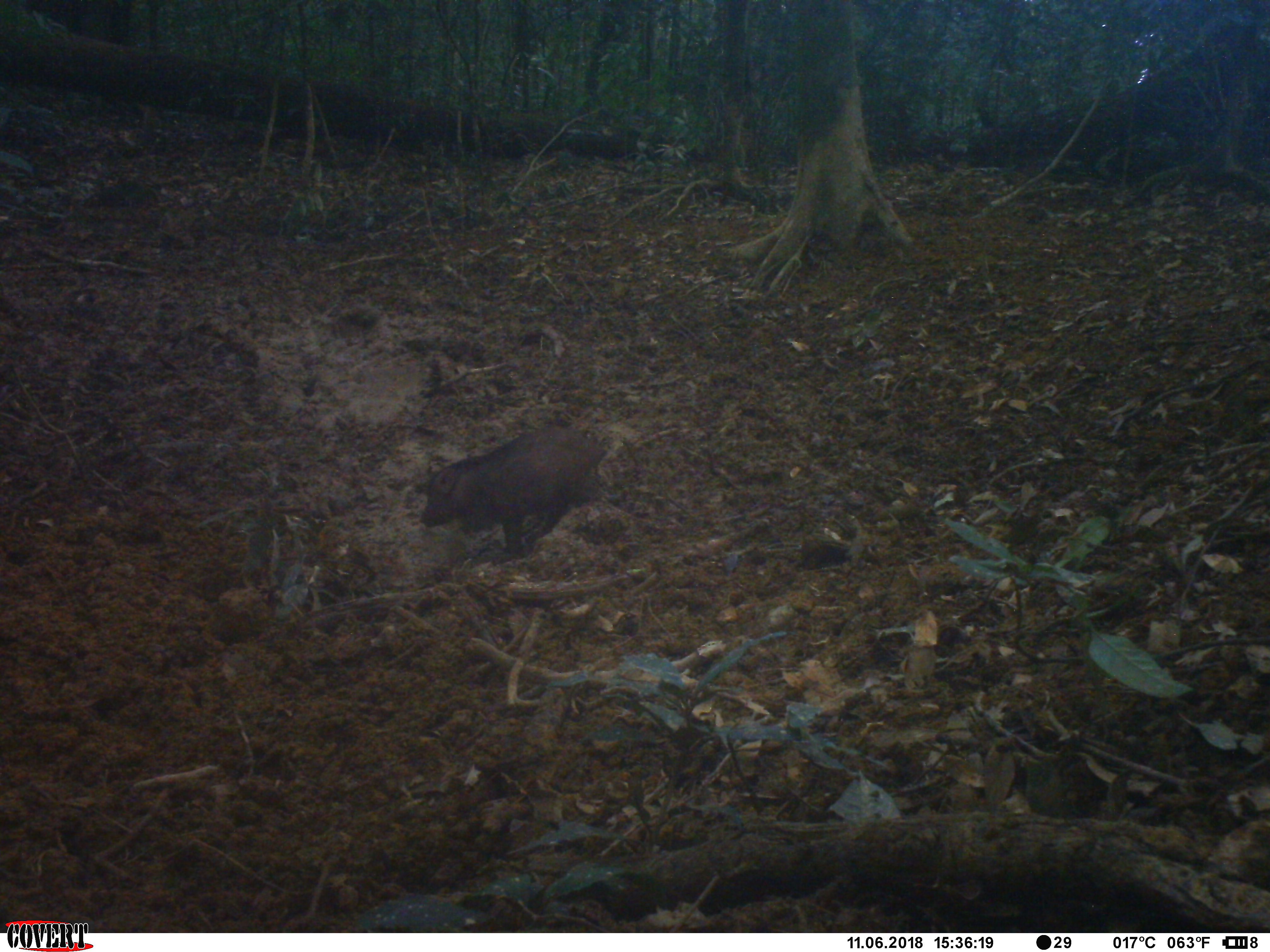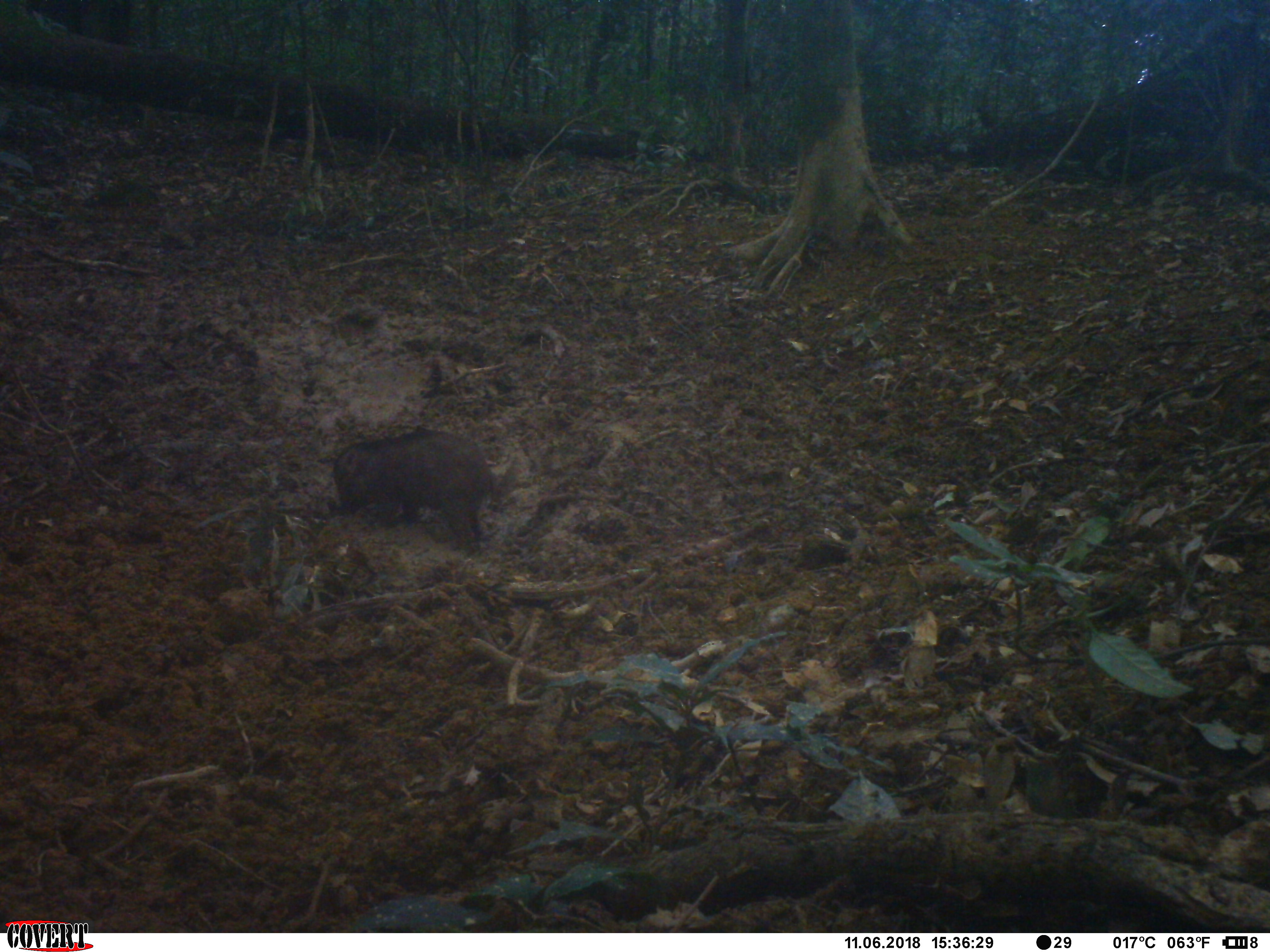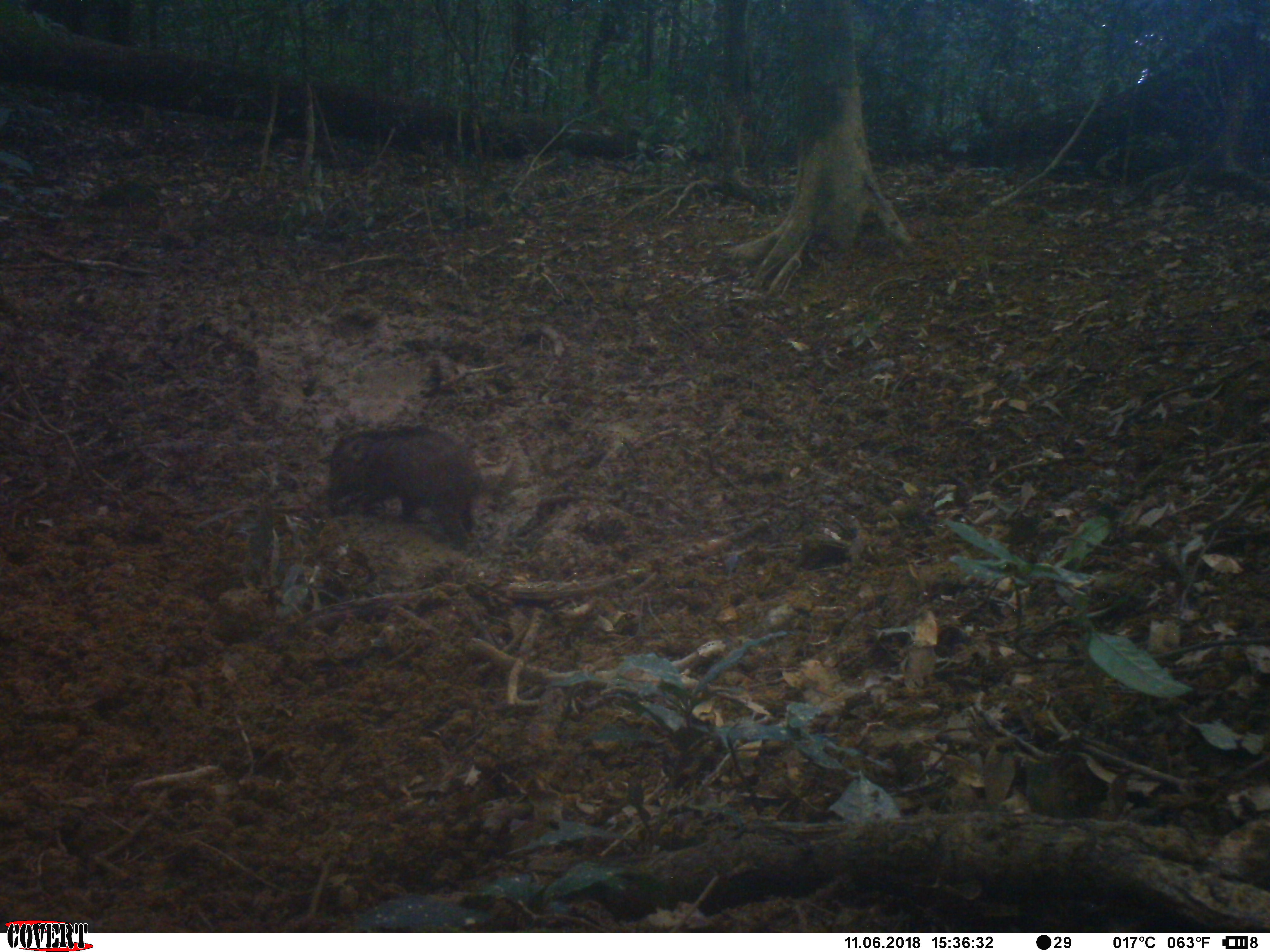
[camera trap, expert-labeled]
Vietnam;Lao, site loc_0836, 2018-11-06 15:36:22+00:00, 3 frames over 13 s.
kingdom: Animalia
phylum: Chordata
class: Mammalia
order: Artiodactyla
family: Suidae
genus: Sus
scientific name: Sus scrofa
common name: eurasian wild pig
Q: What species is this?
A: Eurasian wild pig (Sus scrofa).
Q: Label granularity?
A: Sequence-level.